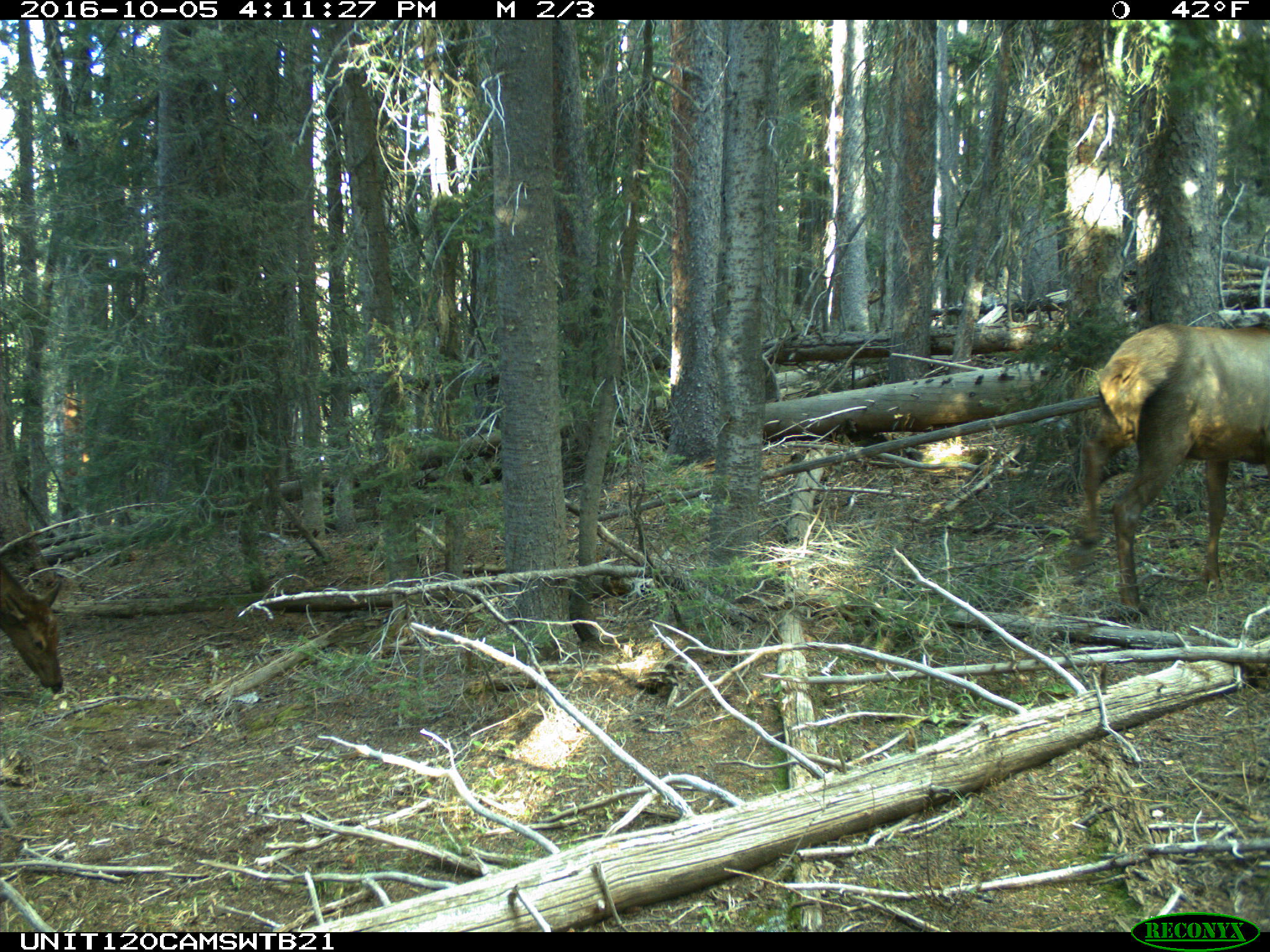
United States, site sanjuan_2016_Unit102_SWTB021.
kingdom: Animalia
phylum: Chordata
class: Mammalia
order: Artiodactyla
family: Cervidae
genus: Cervus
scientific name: Cervus elaphus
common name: red deer